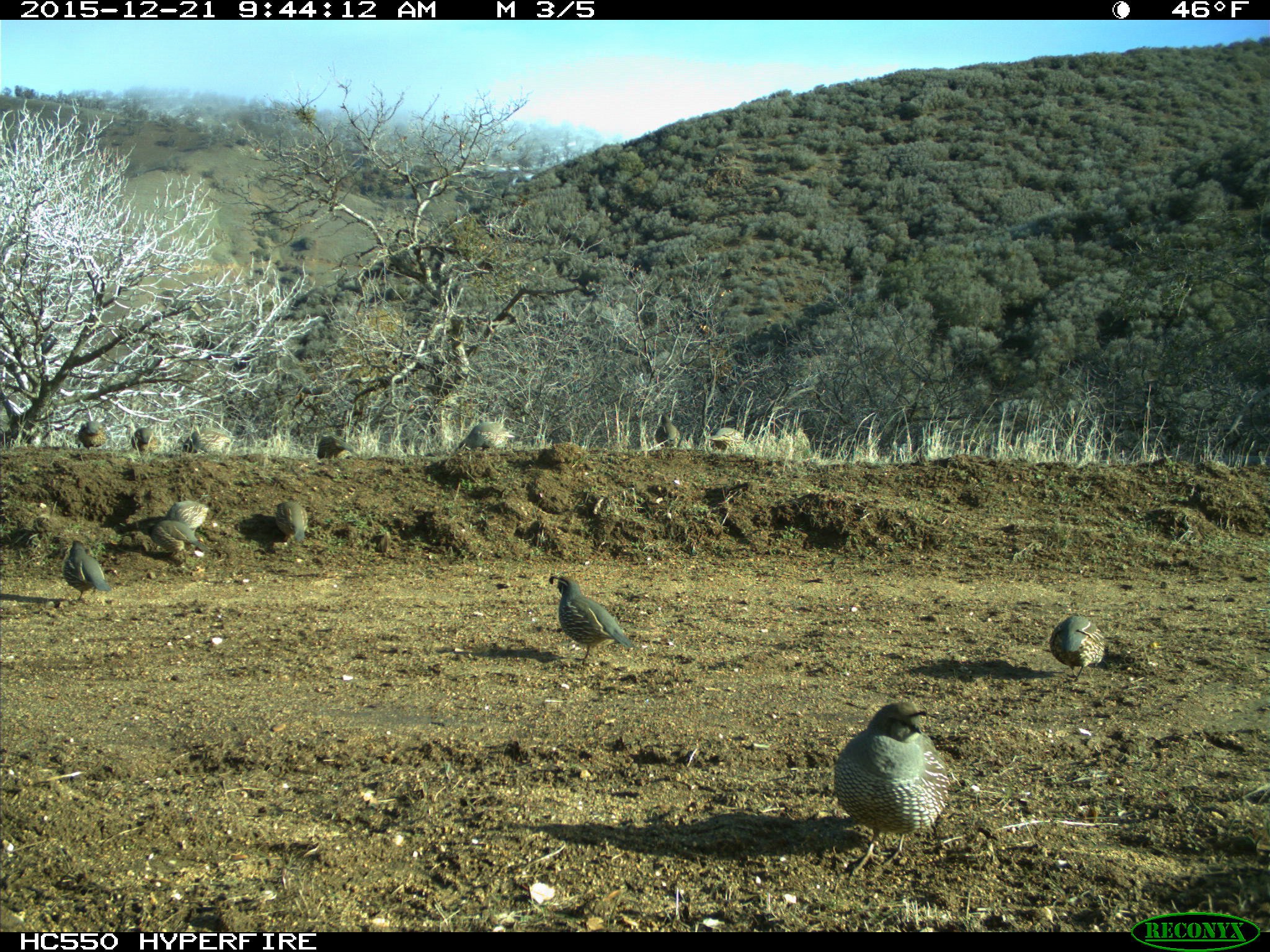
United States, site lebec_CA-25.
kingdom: Animalia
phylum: Chordata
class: Aves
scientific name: Aves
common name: birds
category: unidentified bird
Unidentified bird (birds) (Aves).